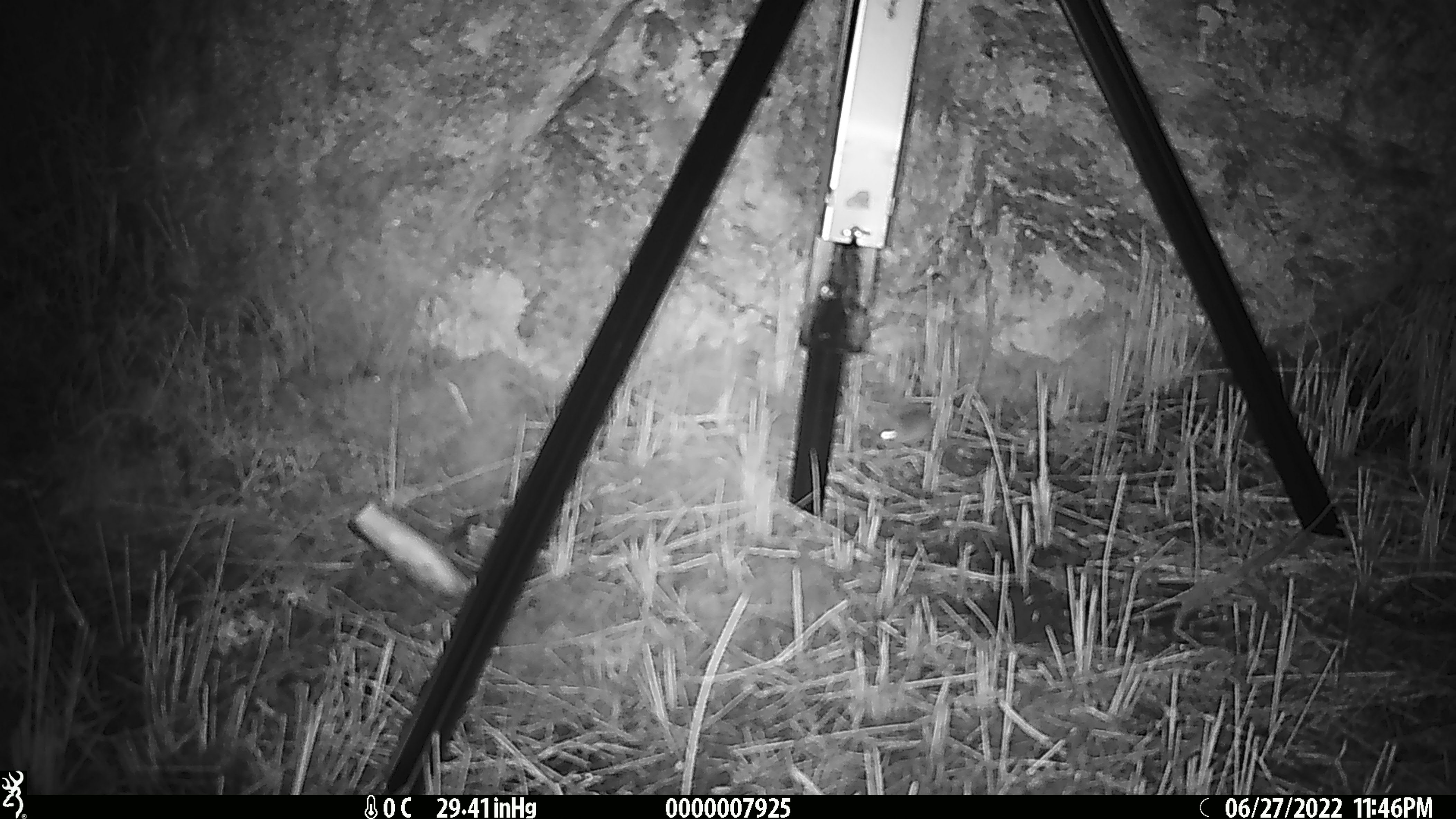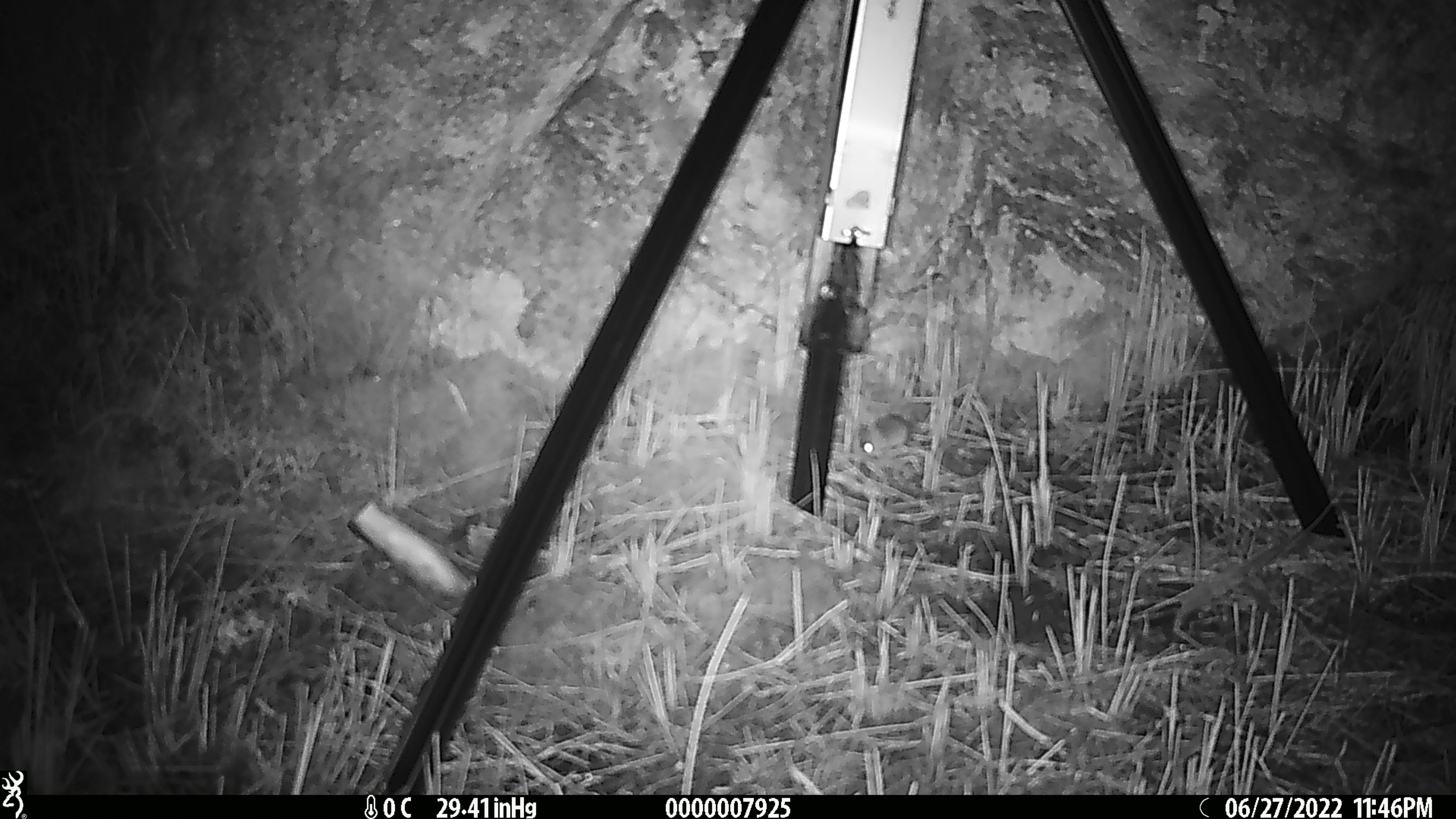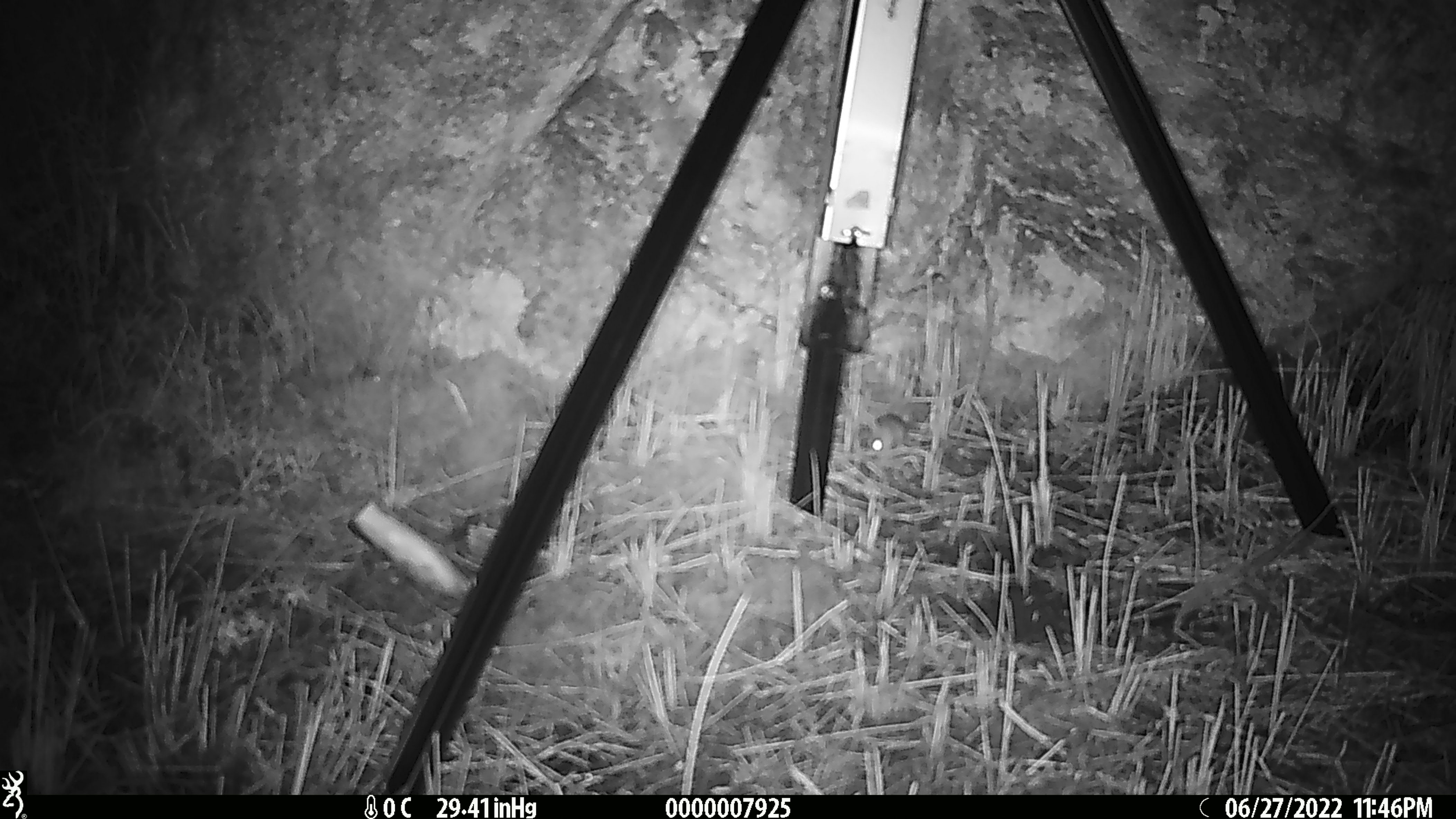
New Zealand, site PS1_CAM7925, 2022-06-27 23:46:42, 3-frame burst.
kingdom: Animalia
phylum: Chordata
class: Mammalia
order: Rodentia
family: Muridae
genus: Mus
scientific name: Mus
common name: mouse